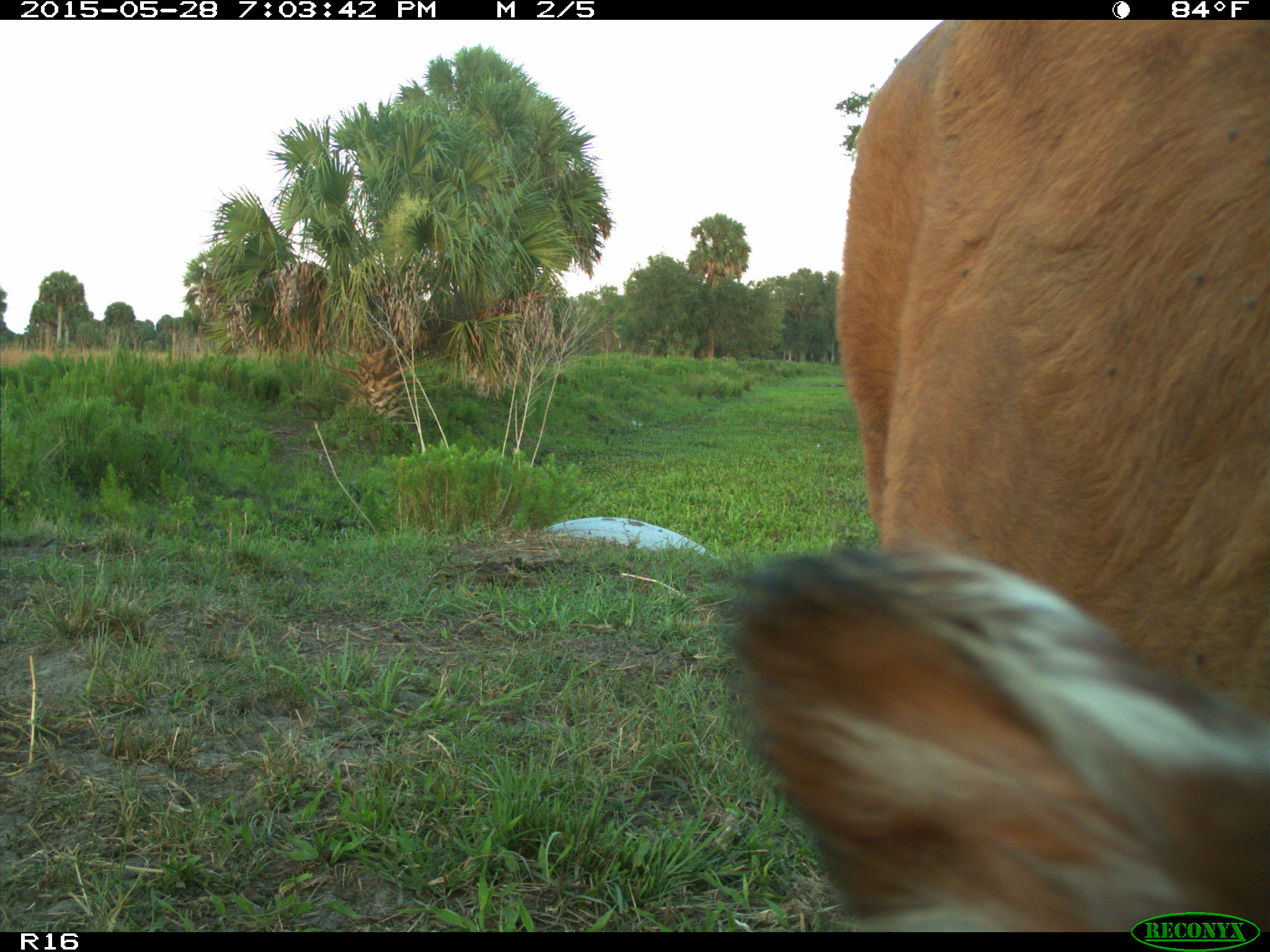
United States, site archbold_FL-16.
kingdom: Animalia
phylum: Chordata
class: Mammalia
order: Artiodactyla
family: Bovidae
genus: Bos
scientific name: Bos taurus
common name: domestic cow